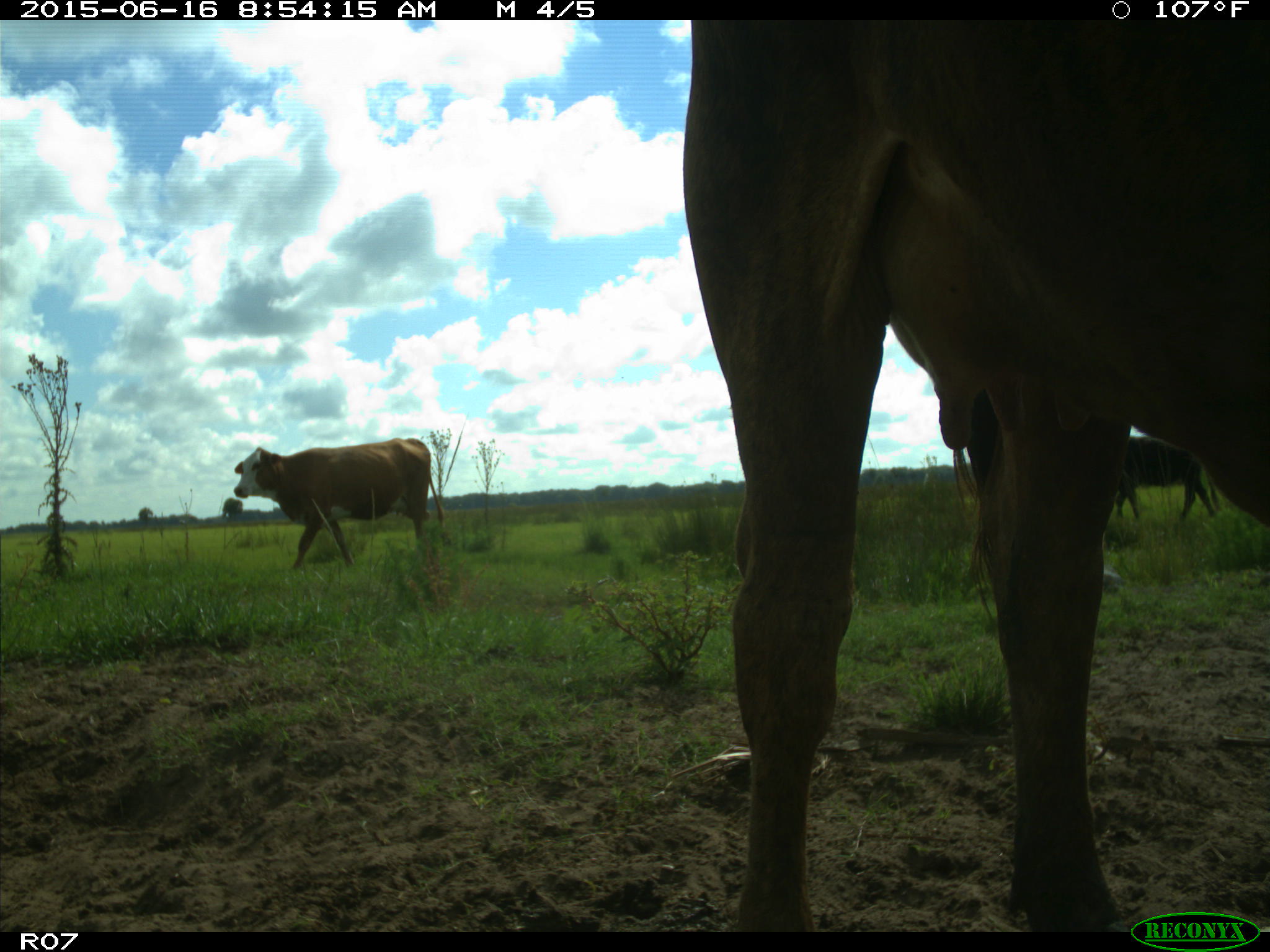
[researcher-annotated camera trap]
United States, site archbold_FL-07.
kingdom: Animalia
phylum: Chordata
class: Mammalia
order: Artiodactyla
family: Bovidae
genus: Bos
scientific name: Bos taurus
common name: domestic cow